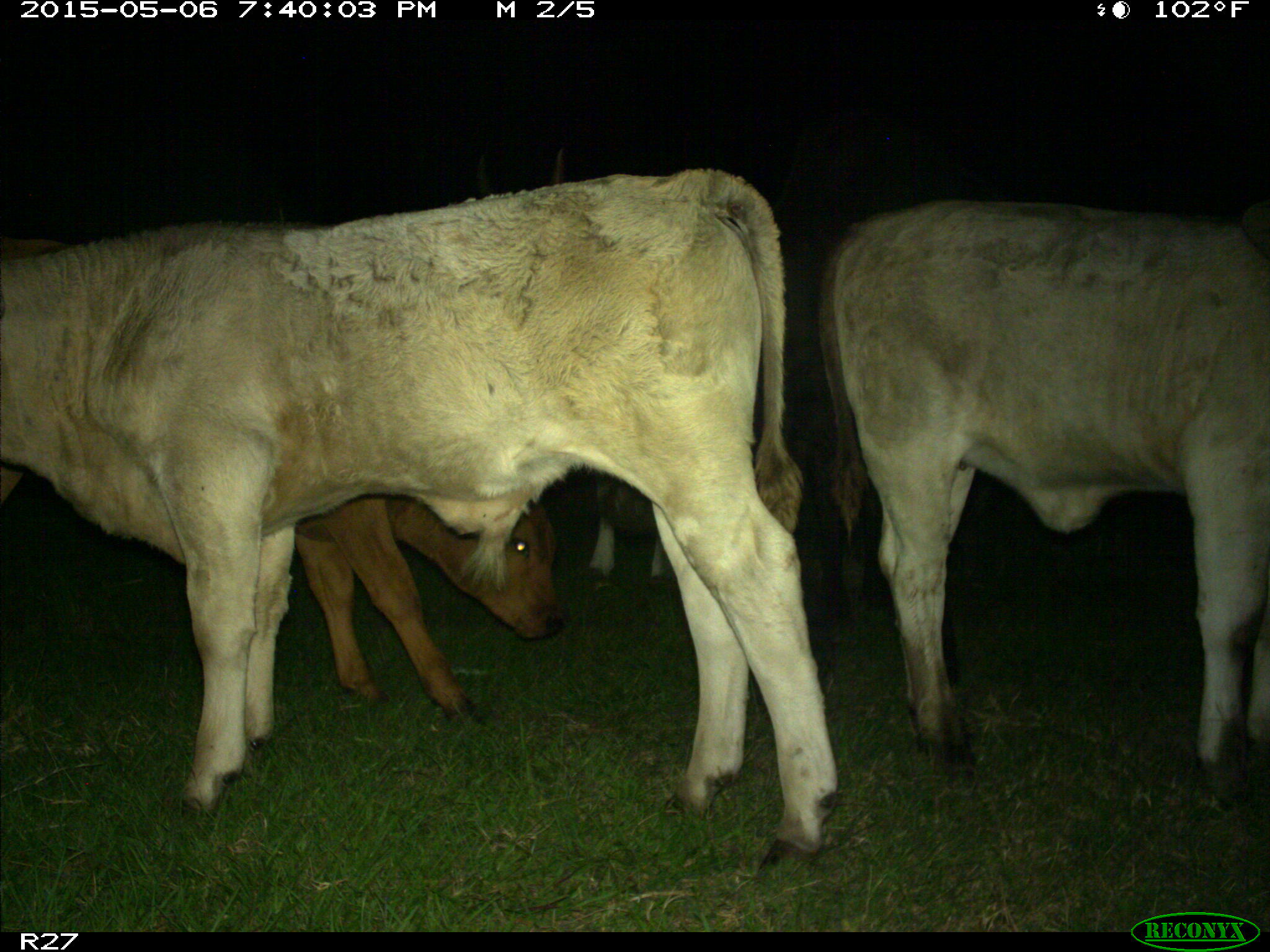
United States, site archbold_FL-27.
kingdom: Animalia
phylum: Chordata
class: Mammalia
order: Artiodactyla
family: Bovidae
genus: Bos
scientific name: Bos taurus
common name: domestic cow